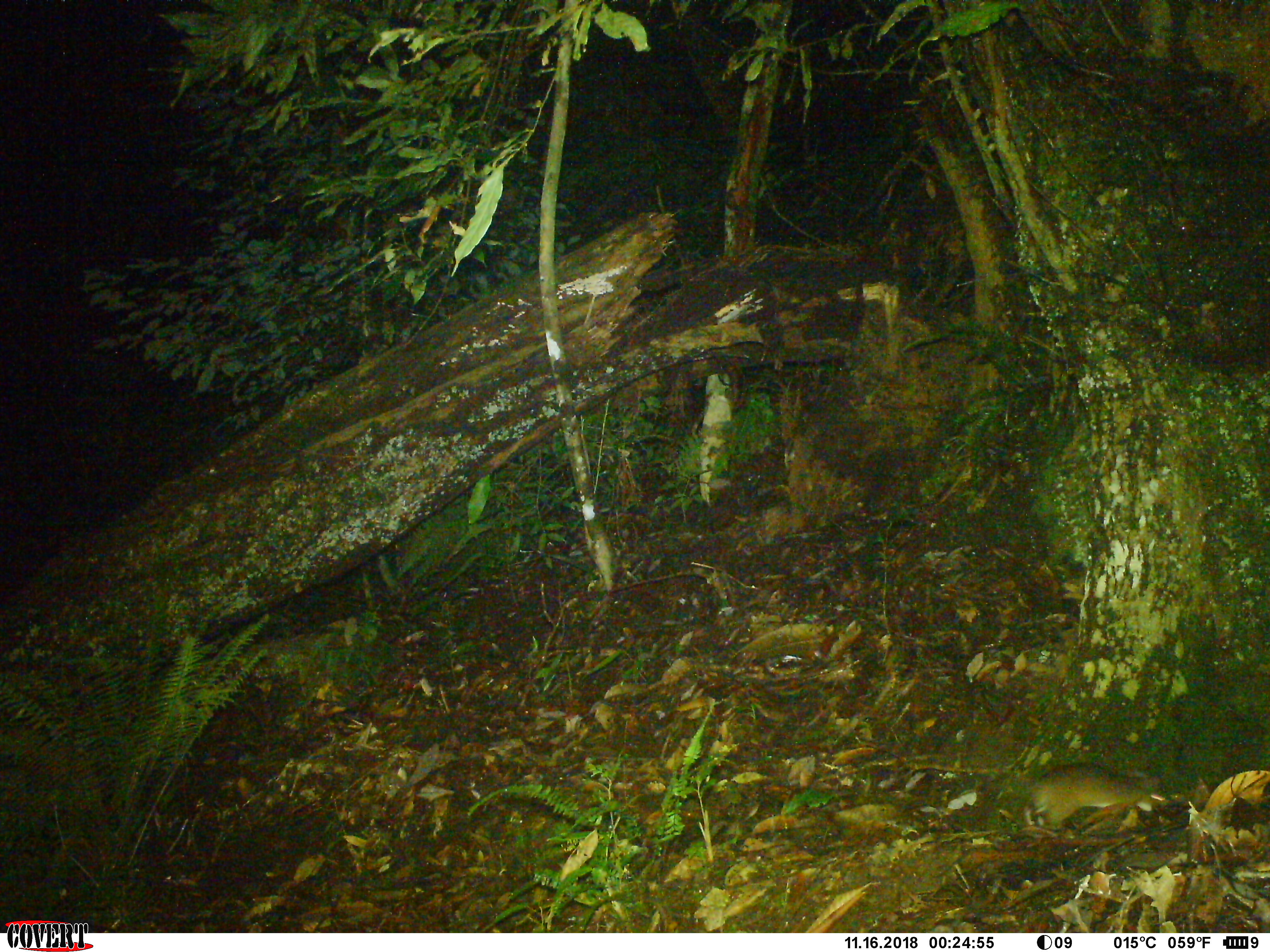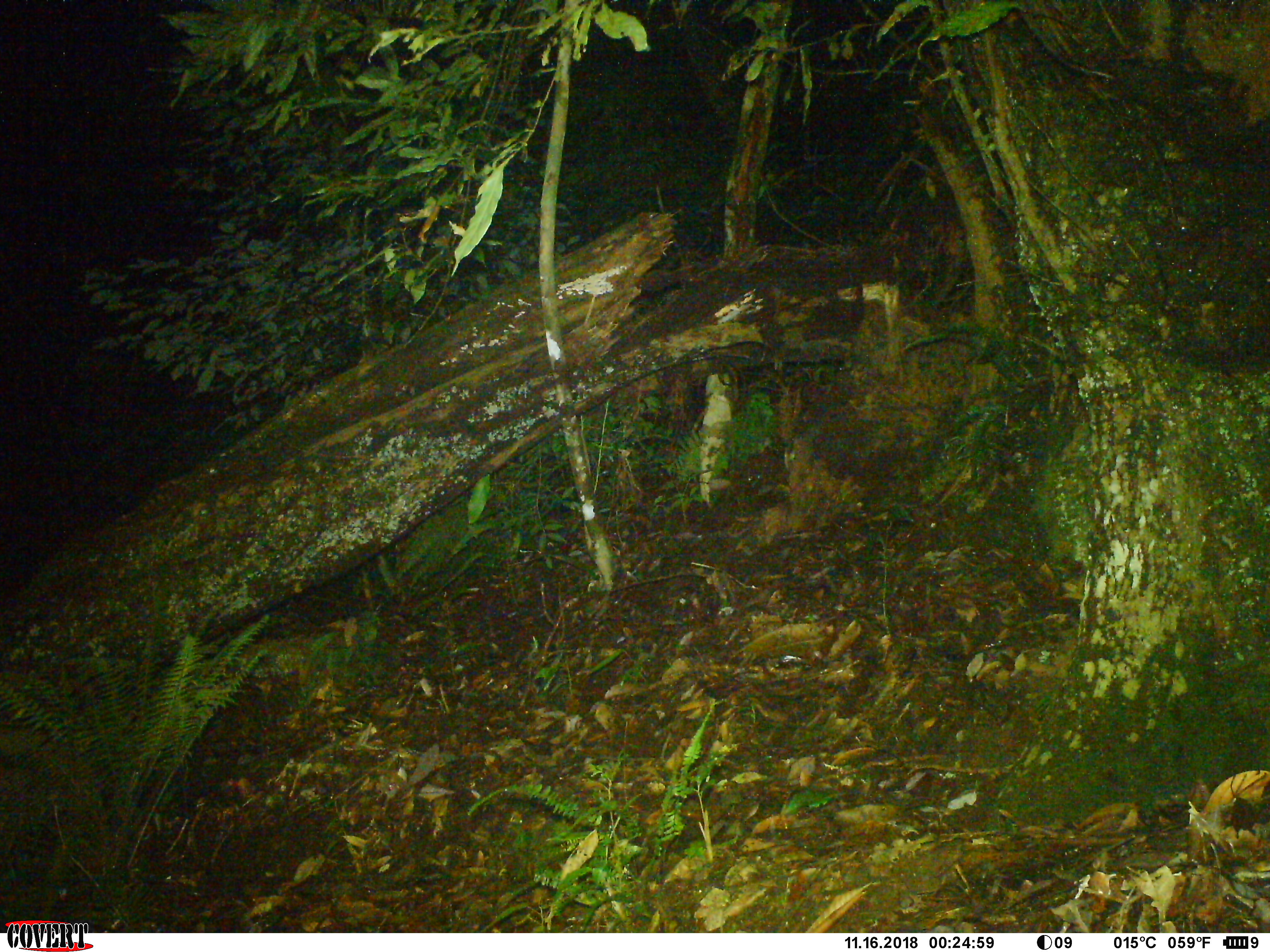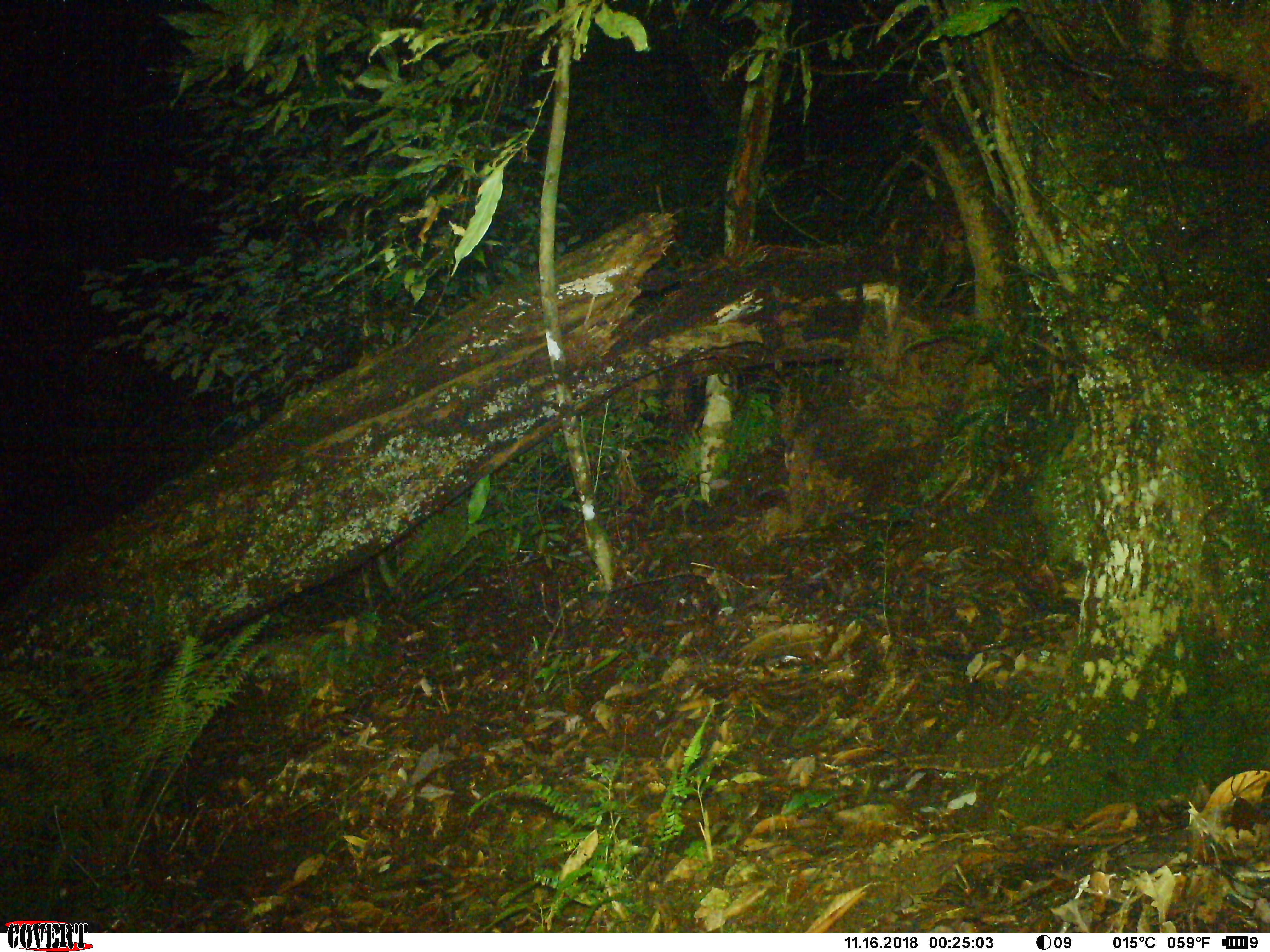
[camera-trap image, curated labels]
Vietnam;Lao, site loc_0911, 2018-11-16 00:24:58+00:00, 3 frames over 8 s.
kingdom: Animalia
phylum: Chordata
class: Mammalia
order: Rodentia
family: Muridae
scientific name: Muridae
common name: old-world mice and rats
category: unidentified murid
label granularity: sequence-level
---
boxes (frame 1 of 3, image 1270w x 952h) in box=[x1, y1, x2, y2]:
unidentified murid: box=[1022, 762, 1169, 831]